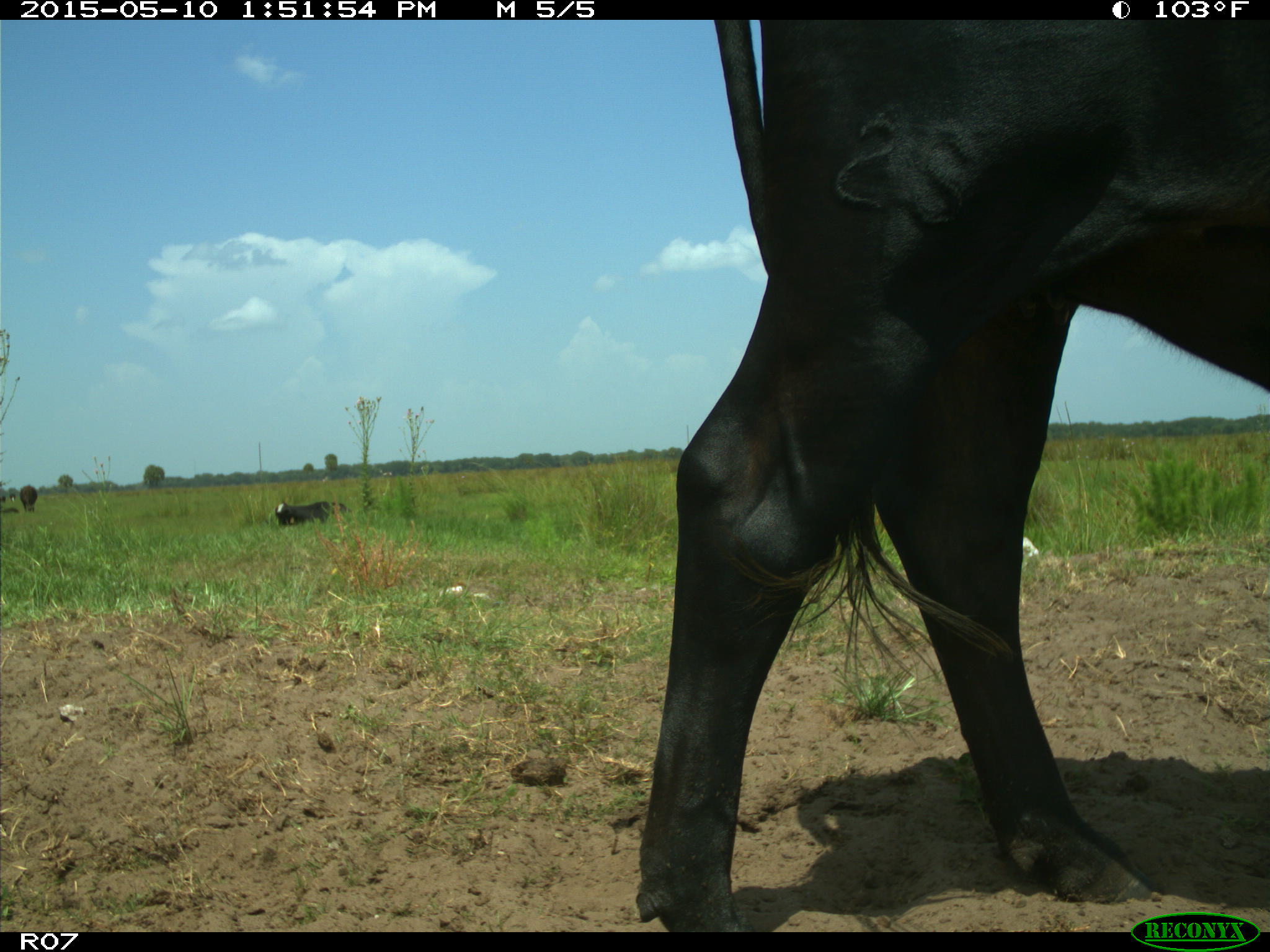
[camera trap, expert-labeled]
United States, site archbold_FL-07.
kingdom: Animalia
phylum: Chordata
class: Mammalia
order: Artiodactyla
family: Bovidae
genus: Bos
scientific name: Bos taurus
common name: domestic cow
Bos taurus (domestic cow).